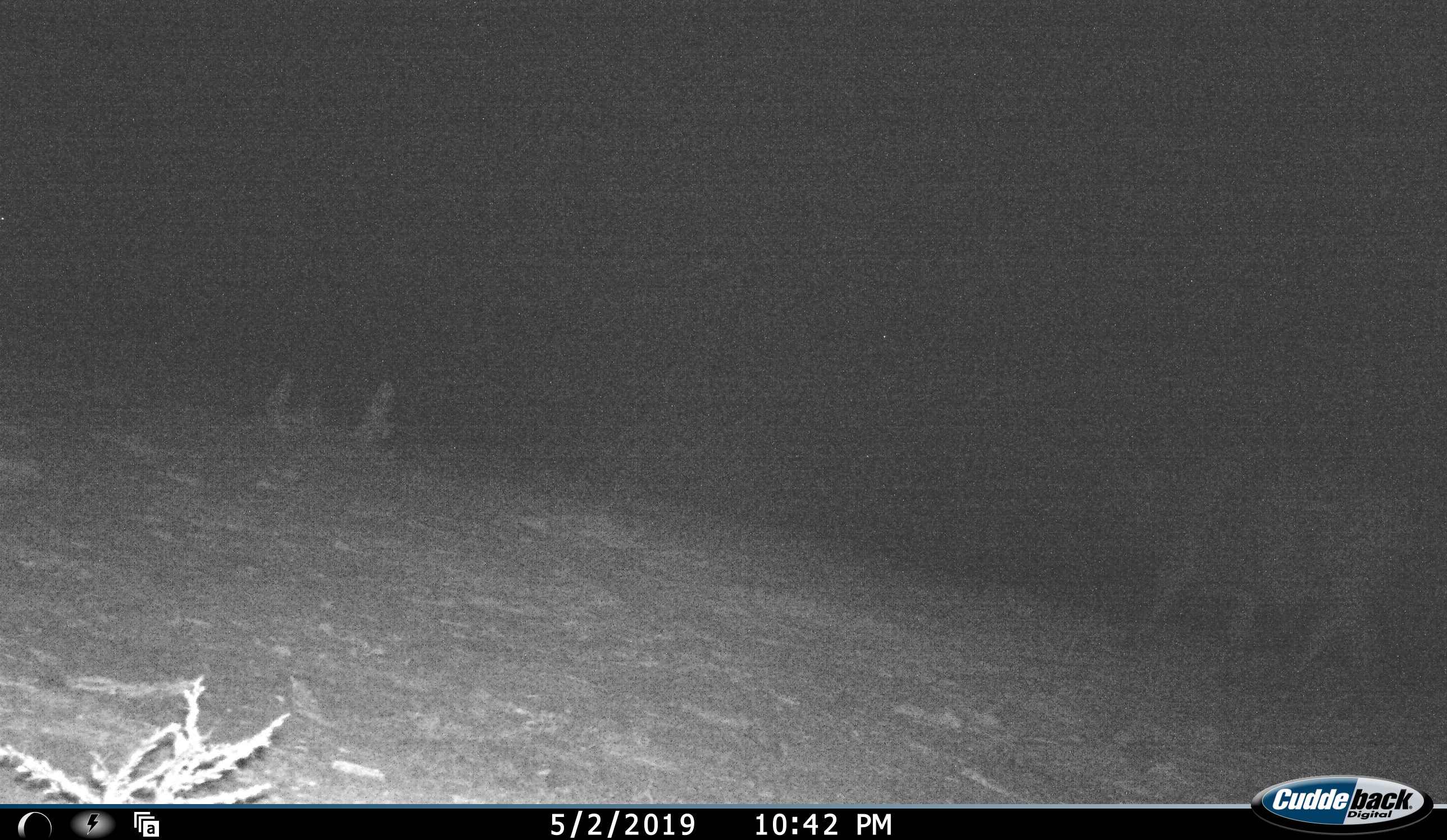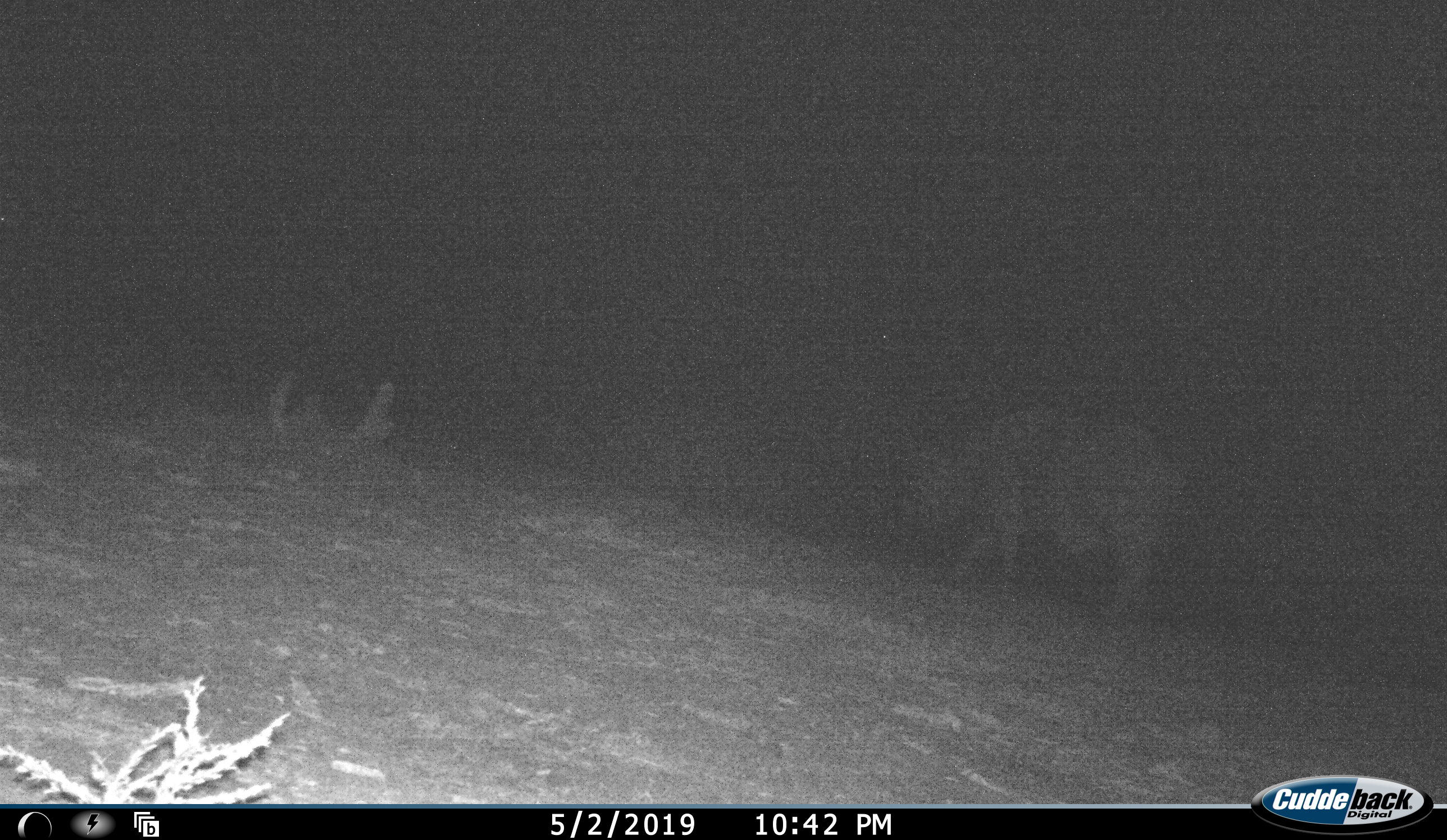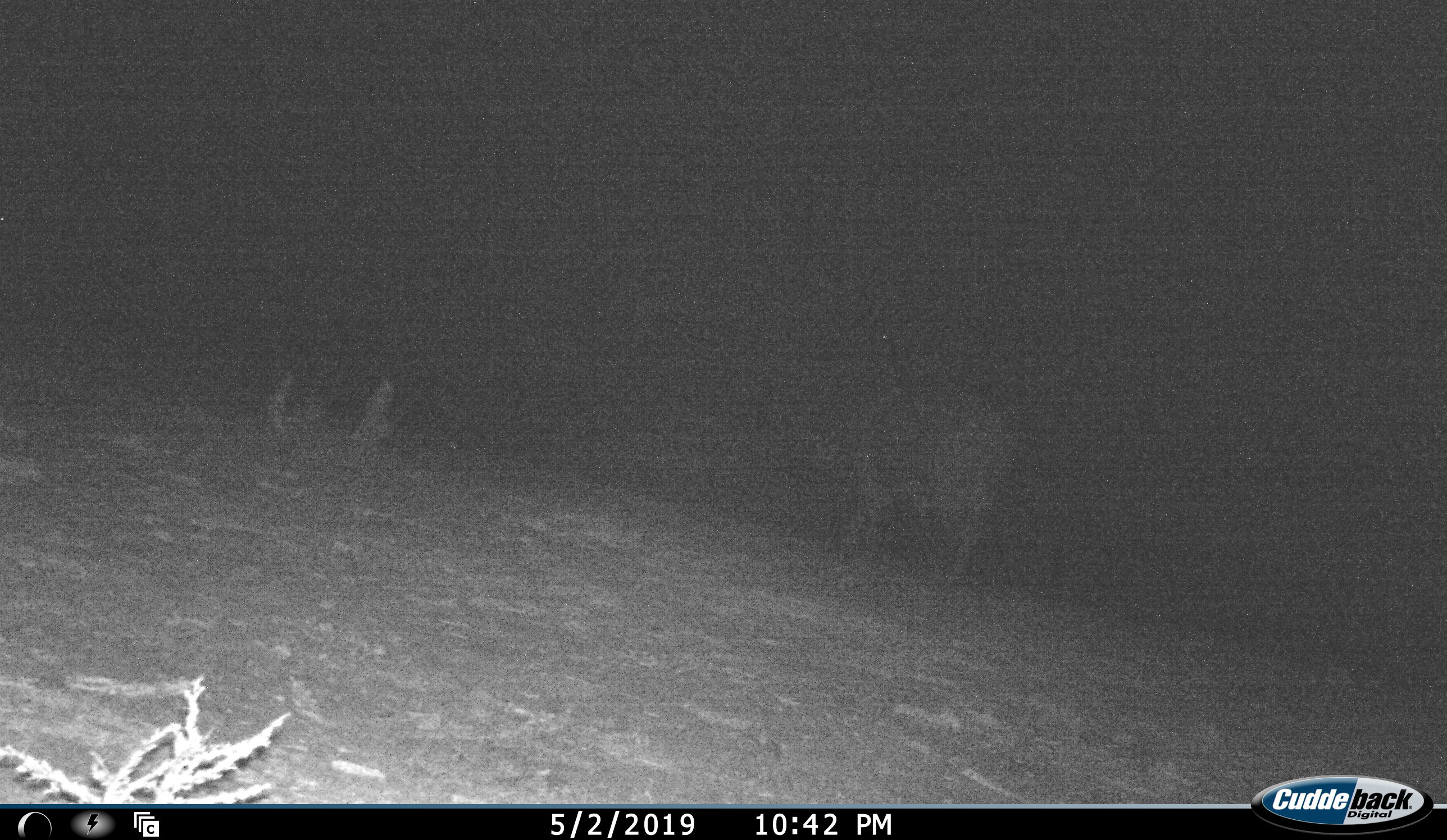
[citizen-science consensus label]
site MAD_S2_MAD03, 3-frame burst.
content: unidentified animal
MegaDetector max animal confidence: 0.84